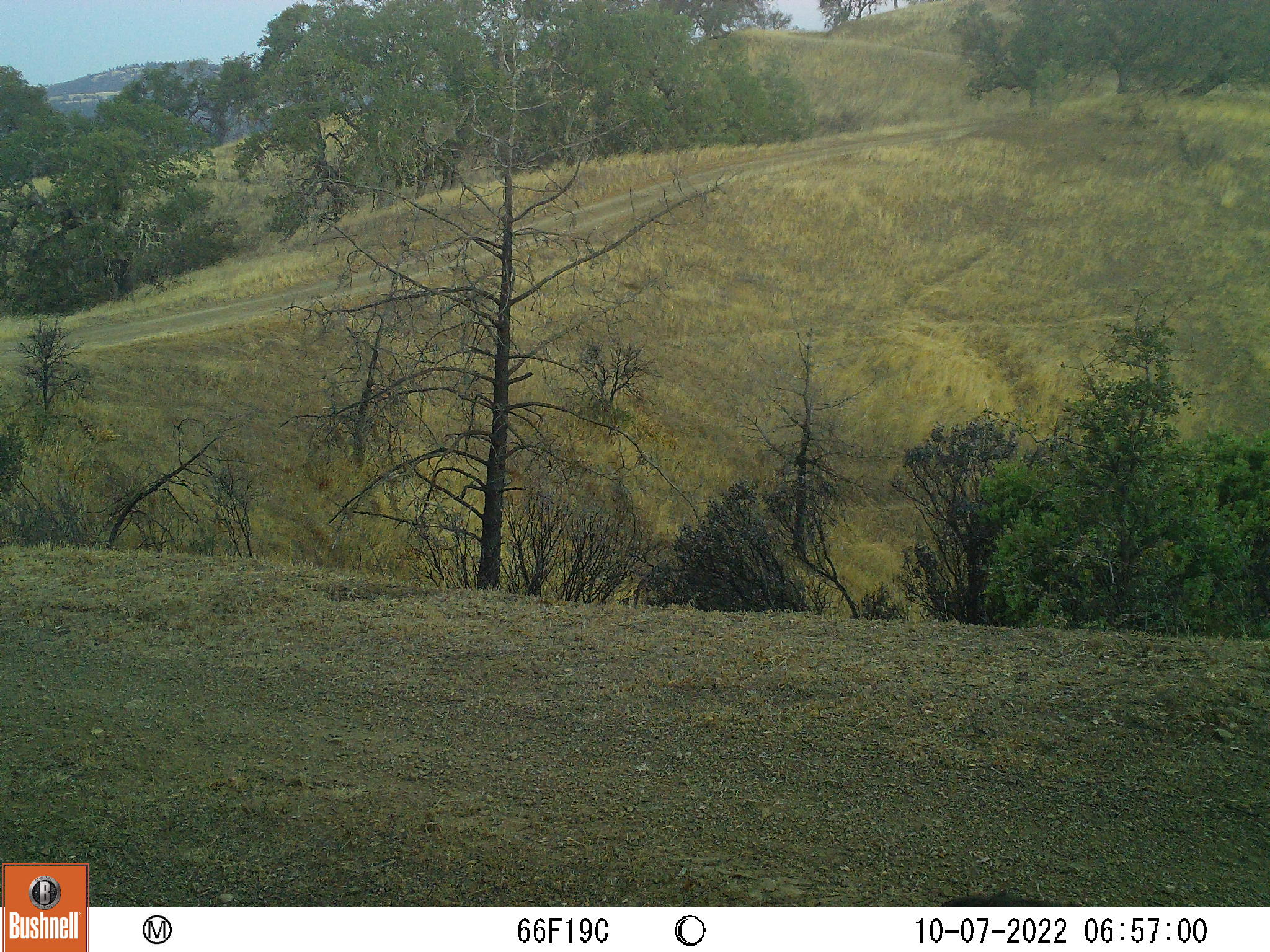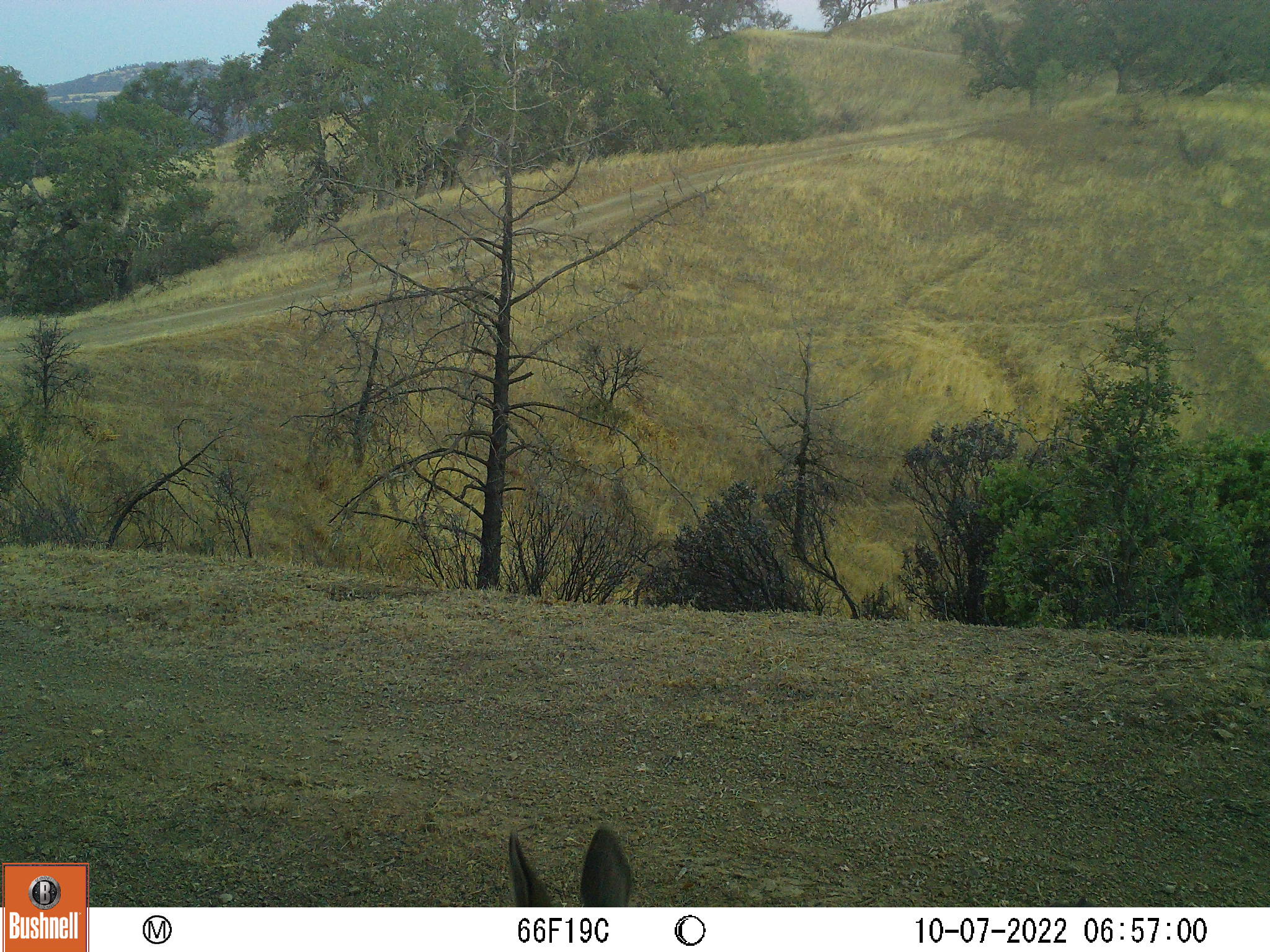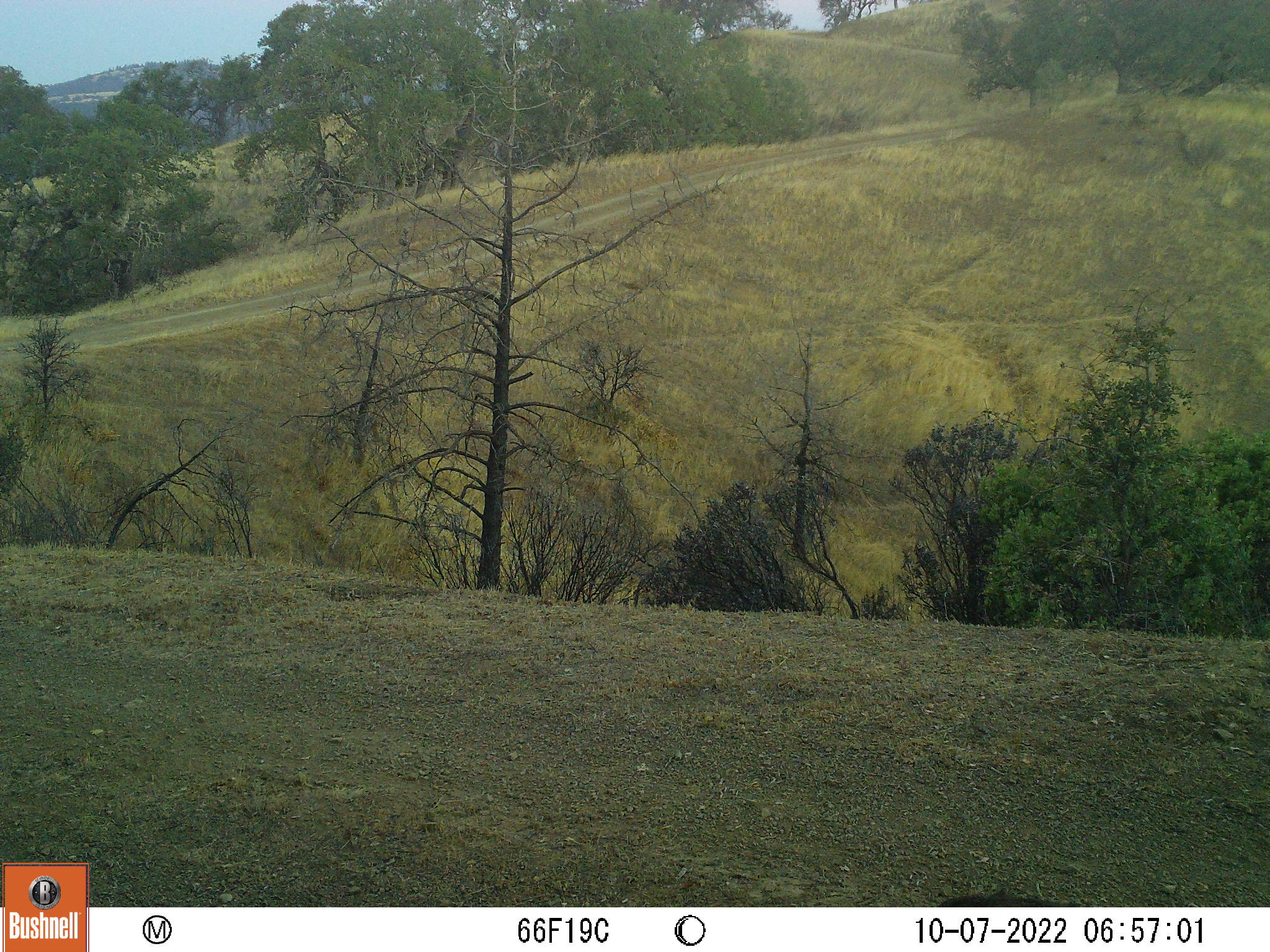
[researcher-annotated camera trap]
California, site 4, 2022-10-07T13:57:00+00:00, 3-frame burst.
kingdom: Animalia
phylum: Chordata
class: Mammalia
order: Artiodactyla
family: Cervidae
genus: Odocoileus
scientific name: Odocoileus hemionus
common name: mule deer